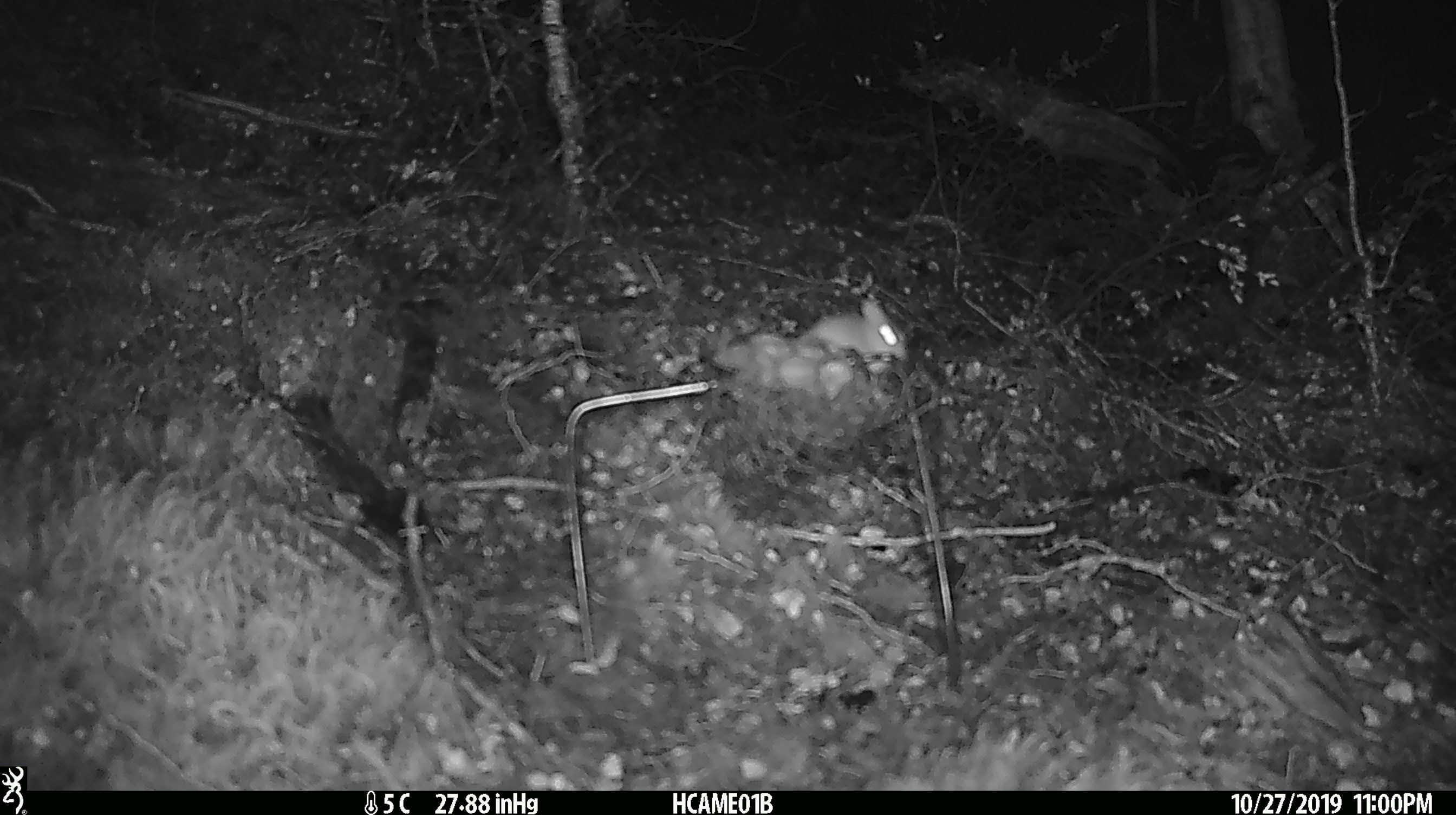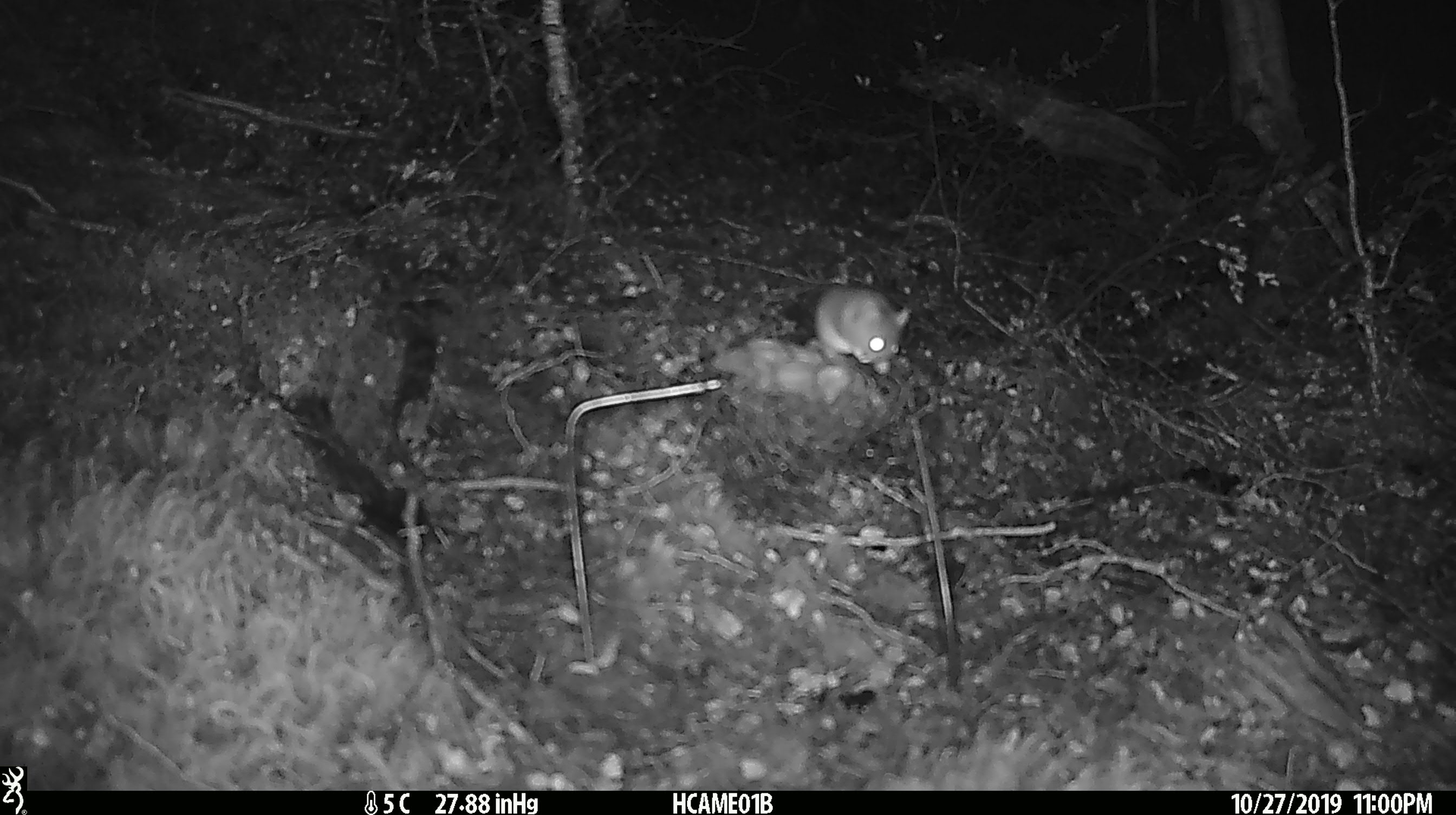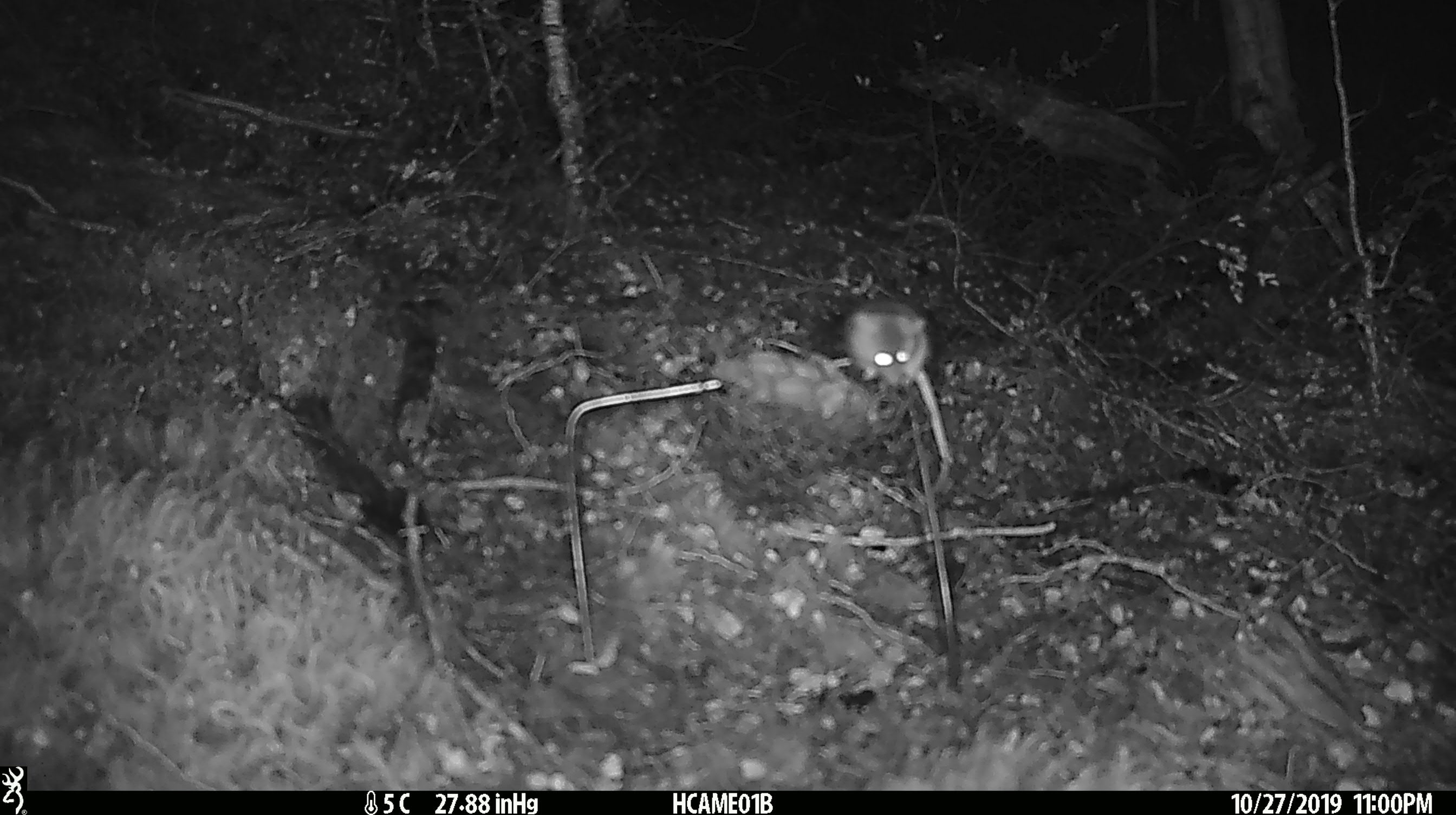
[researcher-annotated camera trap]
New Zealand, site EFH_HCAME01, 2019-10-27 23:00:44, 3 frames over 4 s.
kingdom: Animalia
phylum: Chordata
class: Mammalia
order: Rodentia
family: Muridae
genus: Mus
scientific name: Mus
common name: mouse